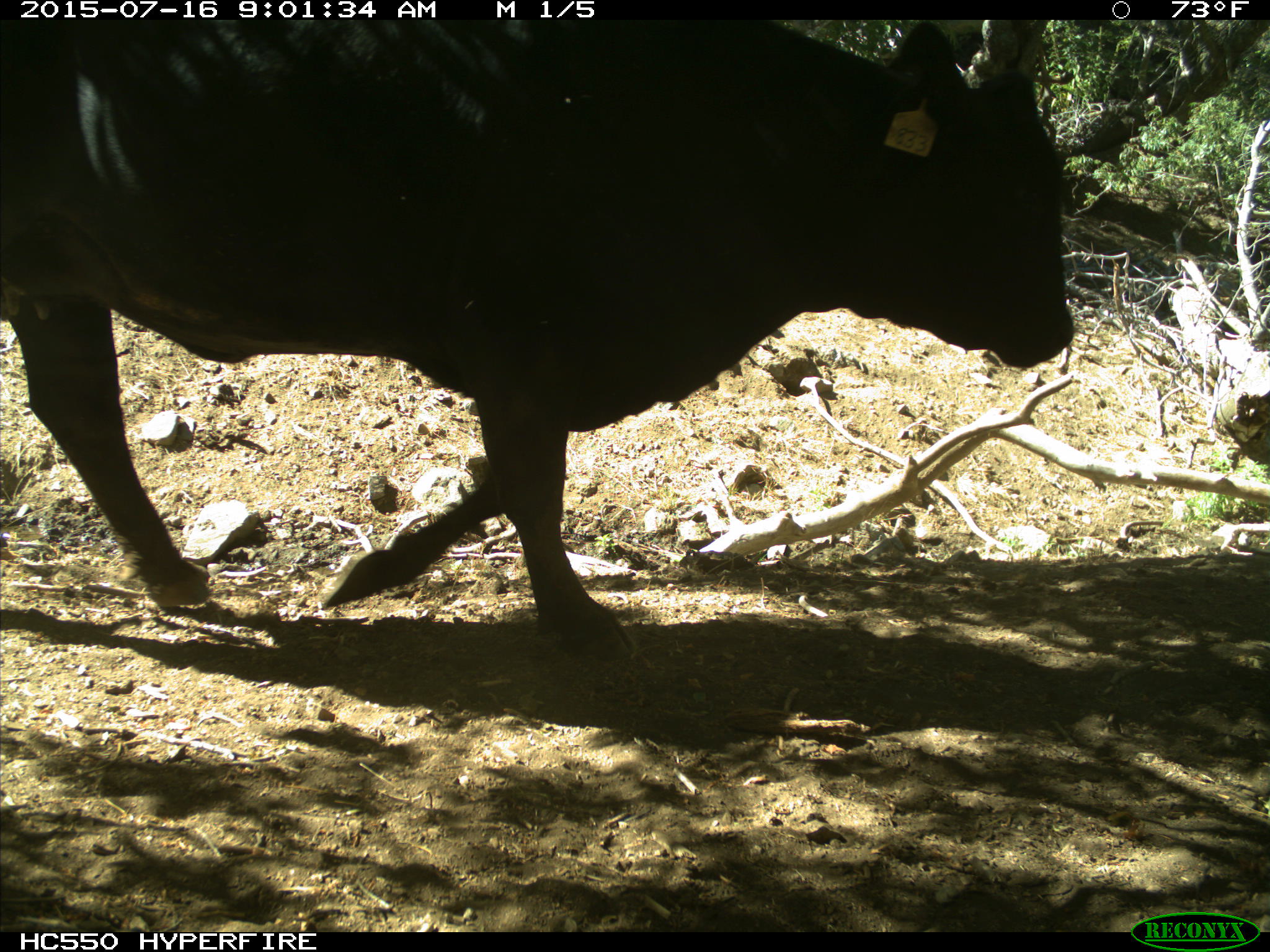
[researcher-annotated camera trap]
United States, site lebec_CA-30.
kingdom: Animalia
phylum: Chordata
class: Mammalia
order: Artiodactyla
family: Bovidae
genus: Bos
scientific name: Bos taurus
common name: domestic cow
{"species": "Bos taurus (domestic cow)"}